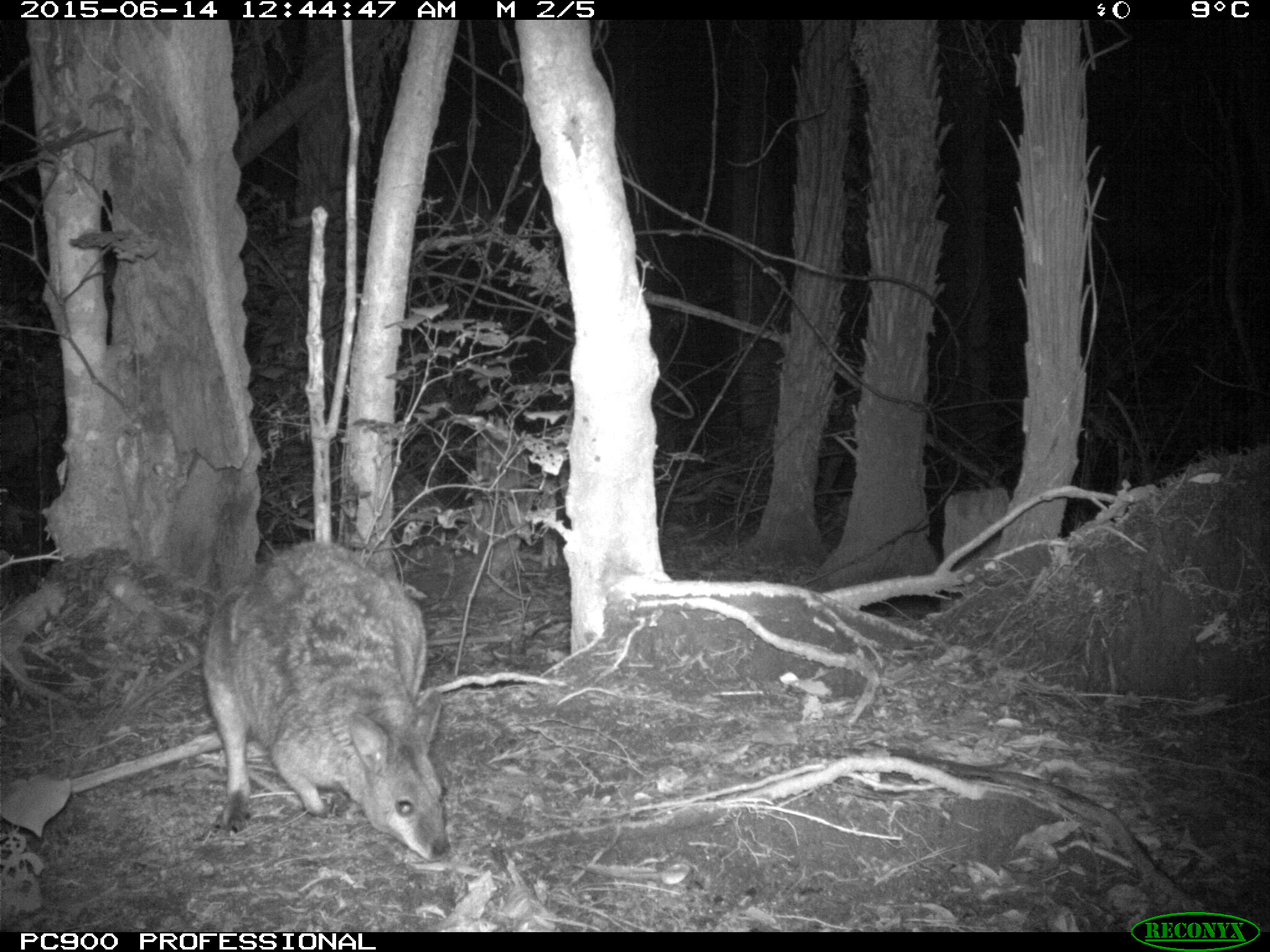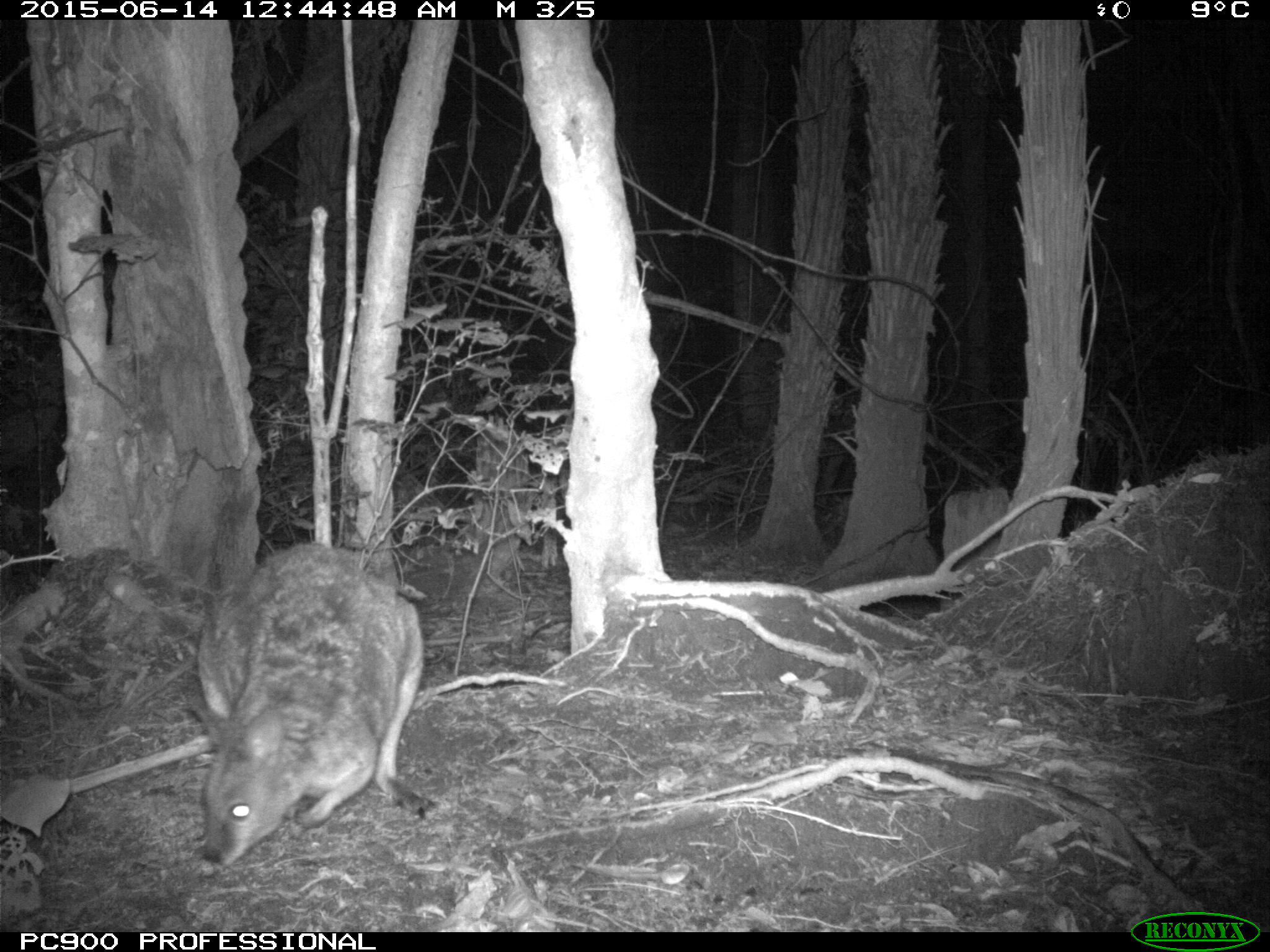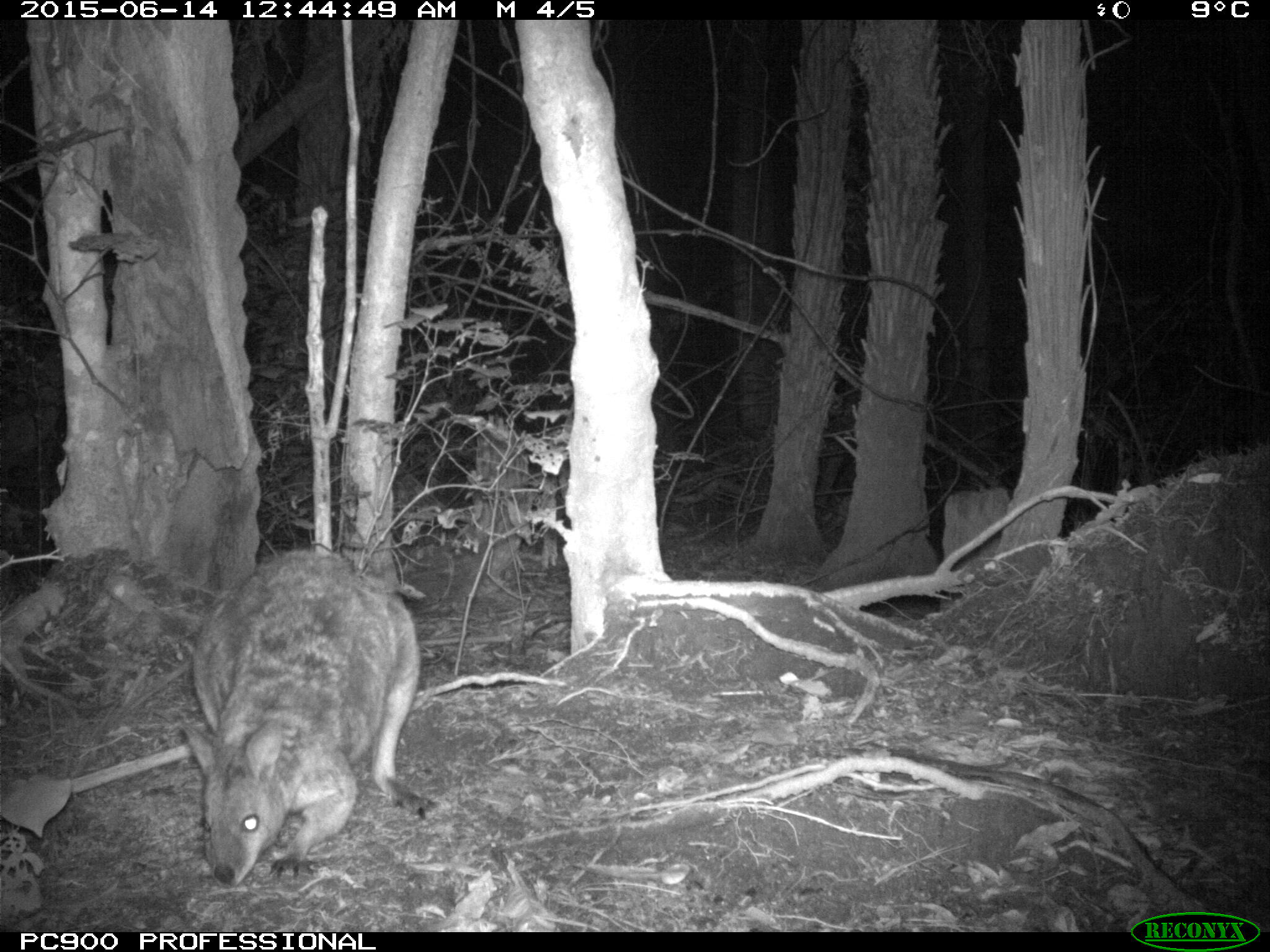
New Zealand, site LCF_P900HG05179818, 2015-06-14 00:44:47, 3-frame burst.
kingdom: Animalia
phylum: Chordata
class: Mammalia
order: Diprotodontia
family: Macropodidae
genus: Notamacropus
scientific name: Notamacropus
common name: wallaby